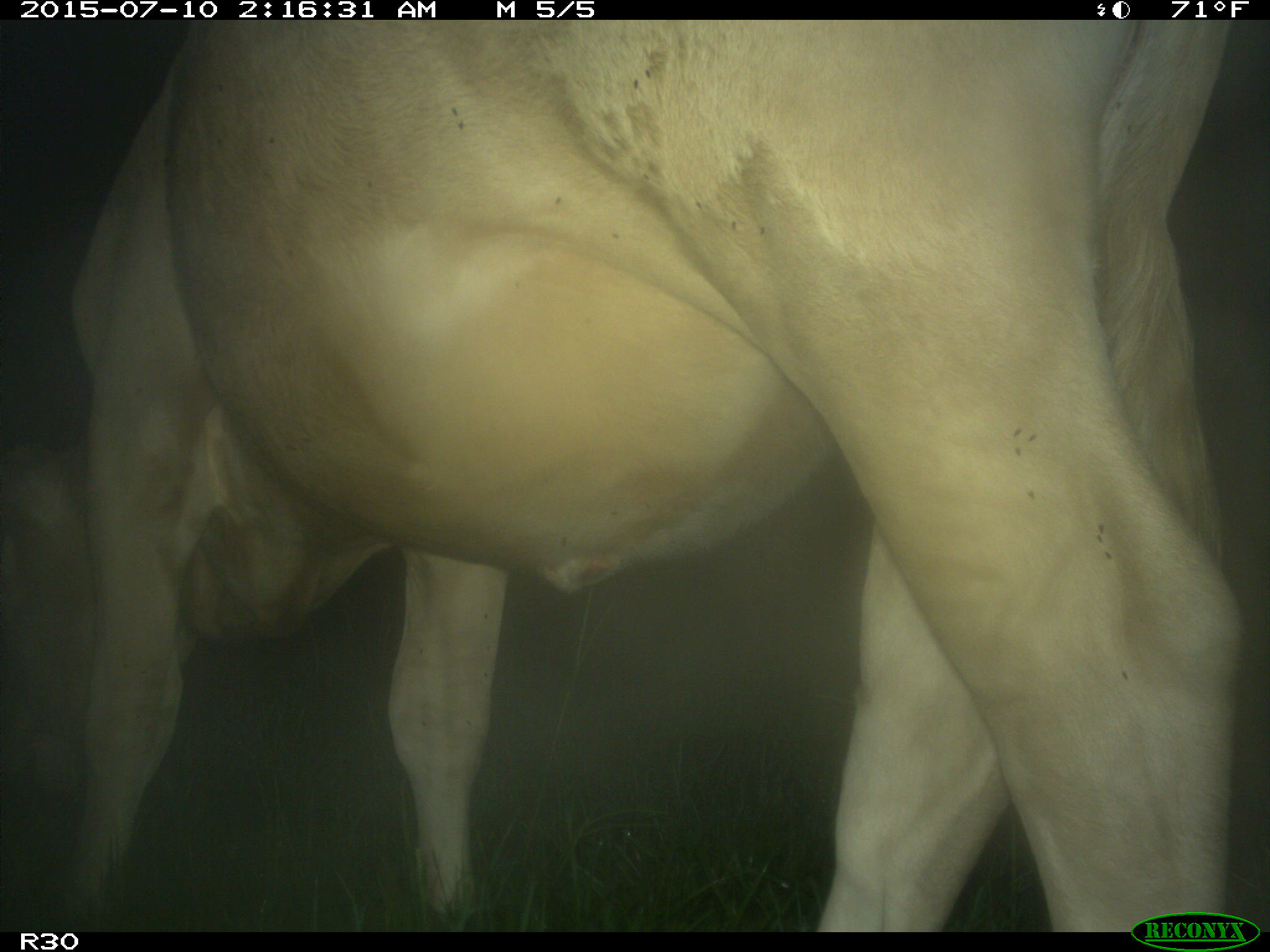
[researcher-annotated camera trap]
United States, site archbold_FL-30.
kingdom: Animalia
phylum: Chordata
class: Mammalia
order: Artiodactyla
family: Bovidae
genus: Bos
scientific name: Bos taurus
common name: domestic cow